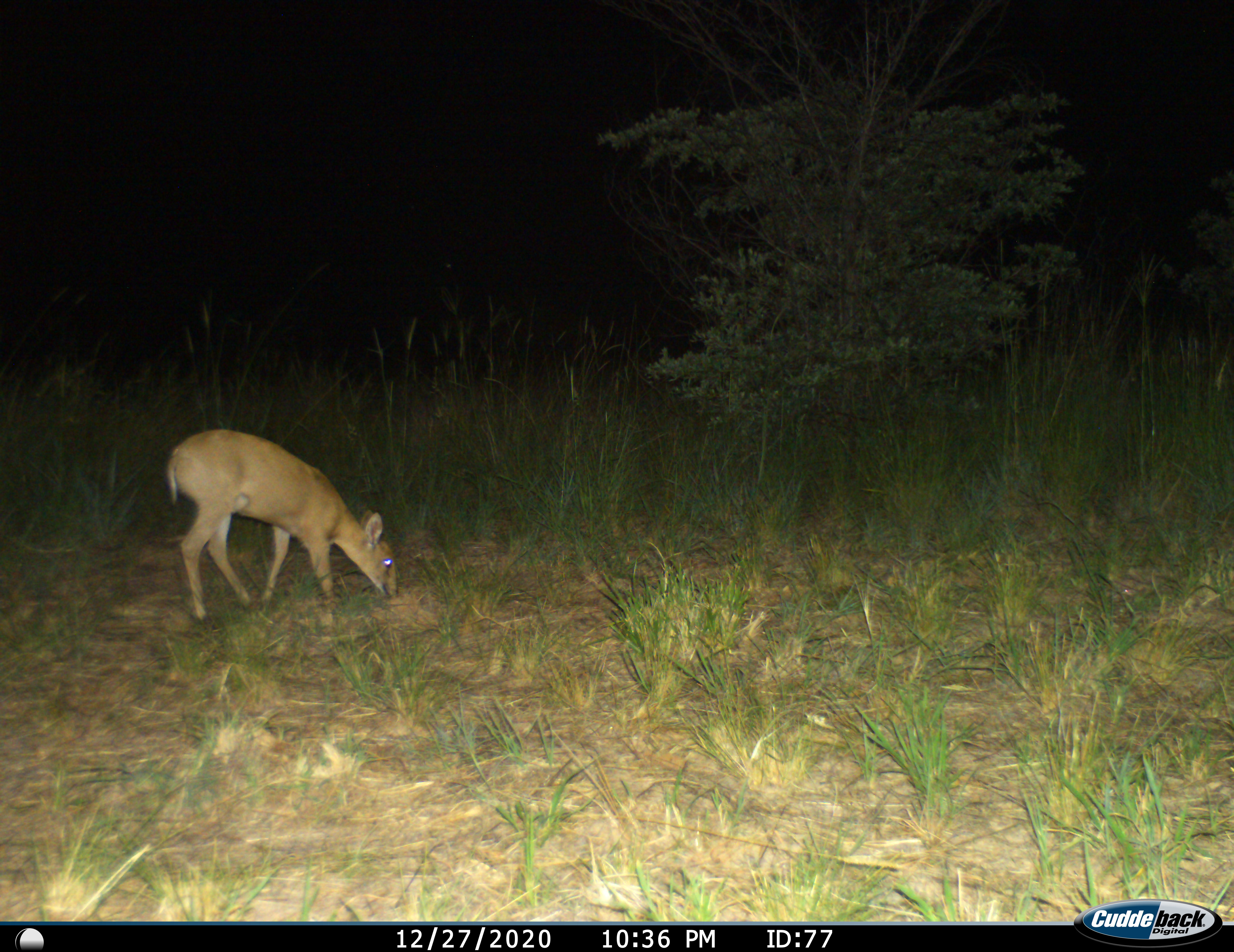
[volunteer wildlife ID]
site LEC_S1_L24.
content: unidentified animal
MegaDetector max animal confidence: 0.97